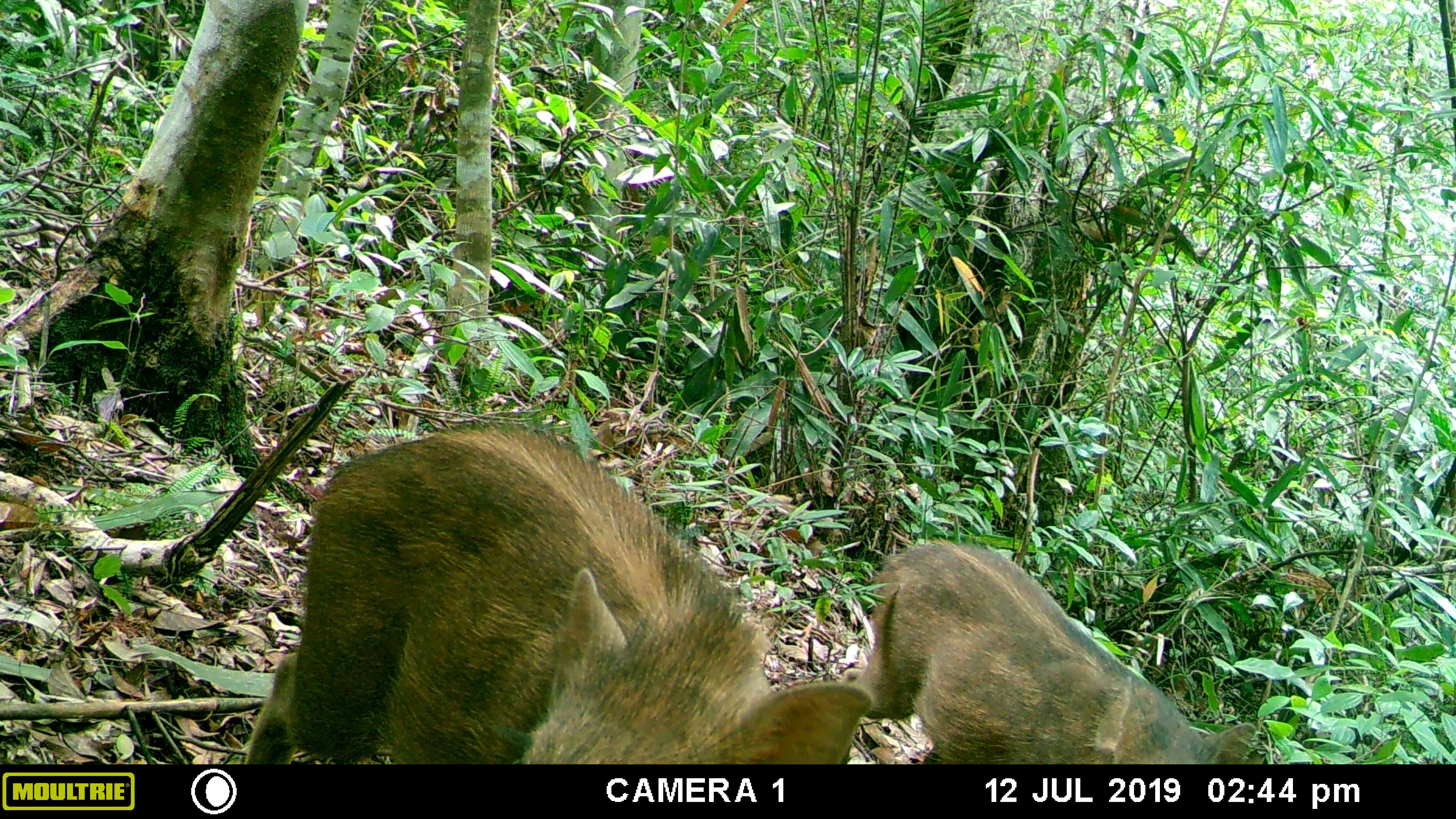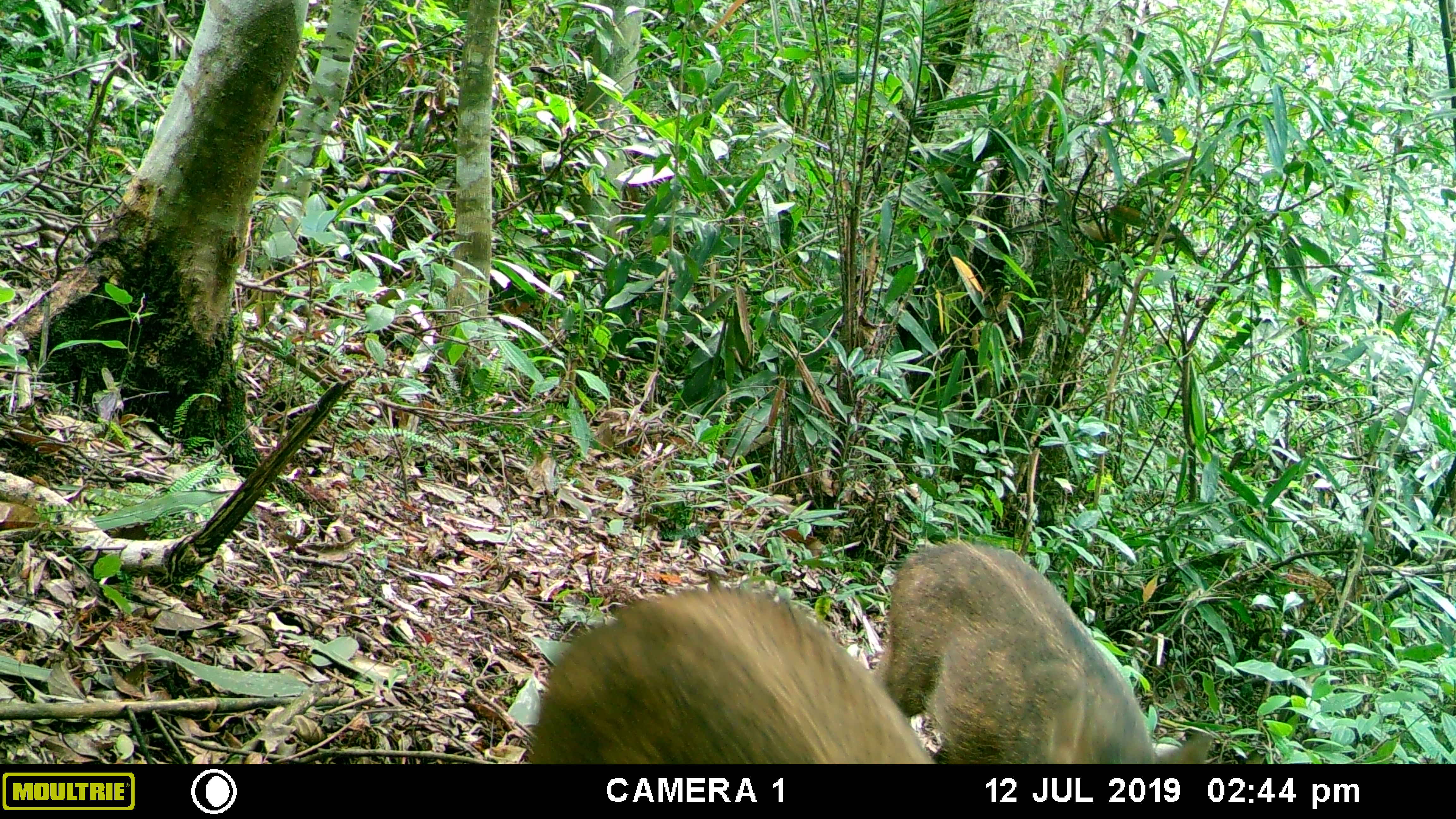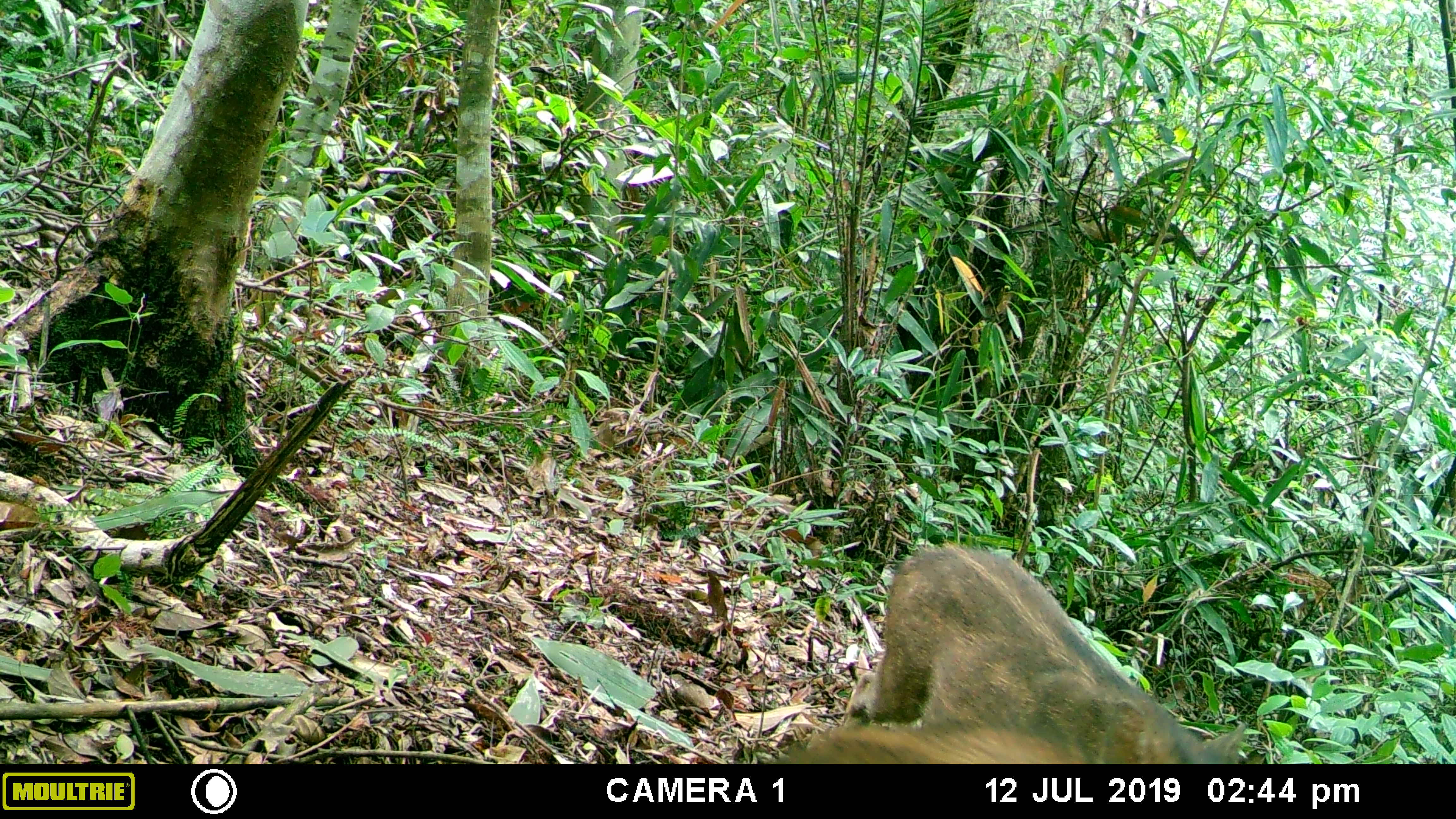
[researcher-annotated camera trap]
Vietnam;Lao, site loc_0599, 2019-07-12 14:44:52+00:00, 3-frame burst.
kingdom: Animalia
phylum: Chordata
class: Mammalia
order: Artiodactyla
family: Suidae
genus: Sus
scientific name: Sus scrofa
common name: eurasian wild pig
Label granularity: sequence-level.